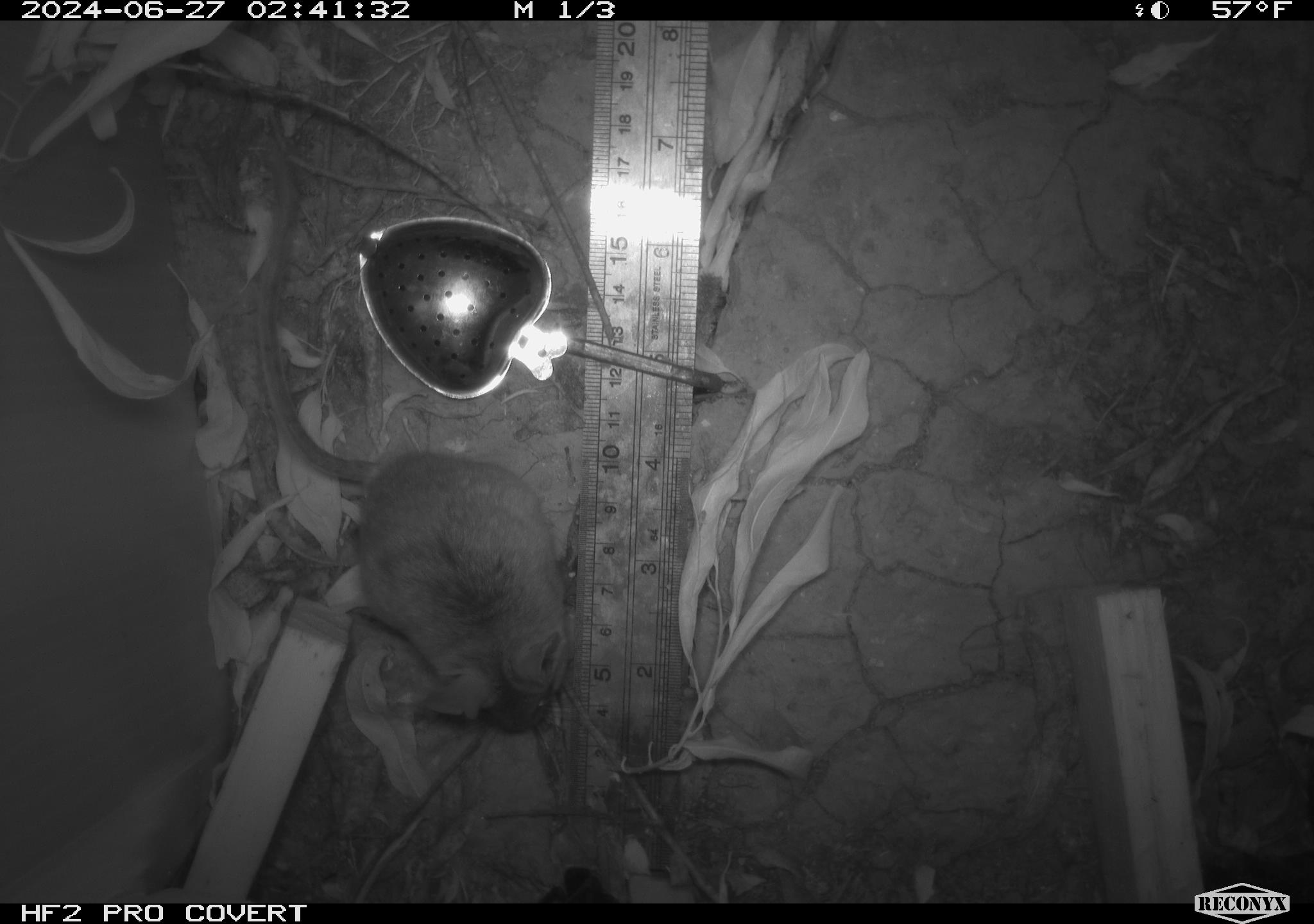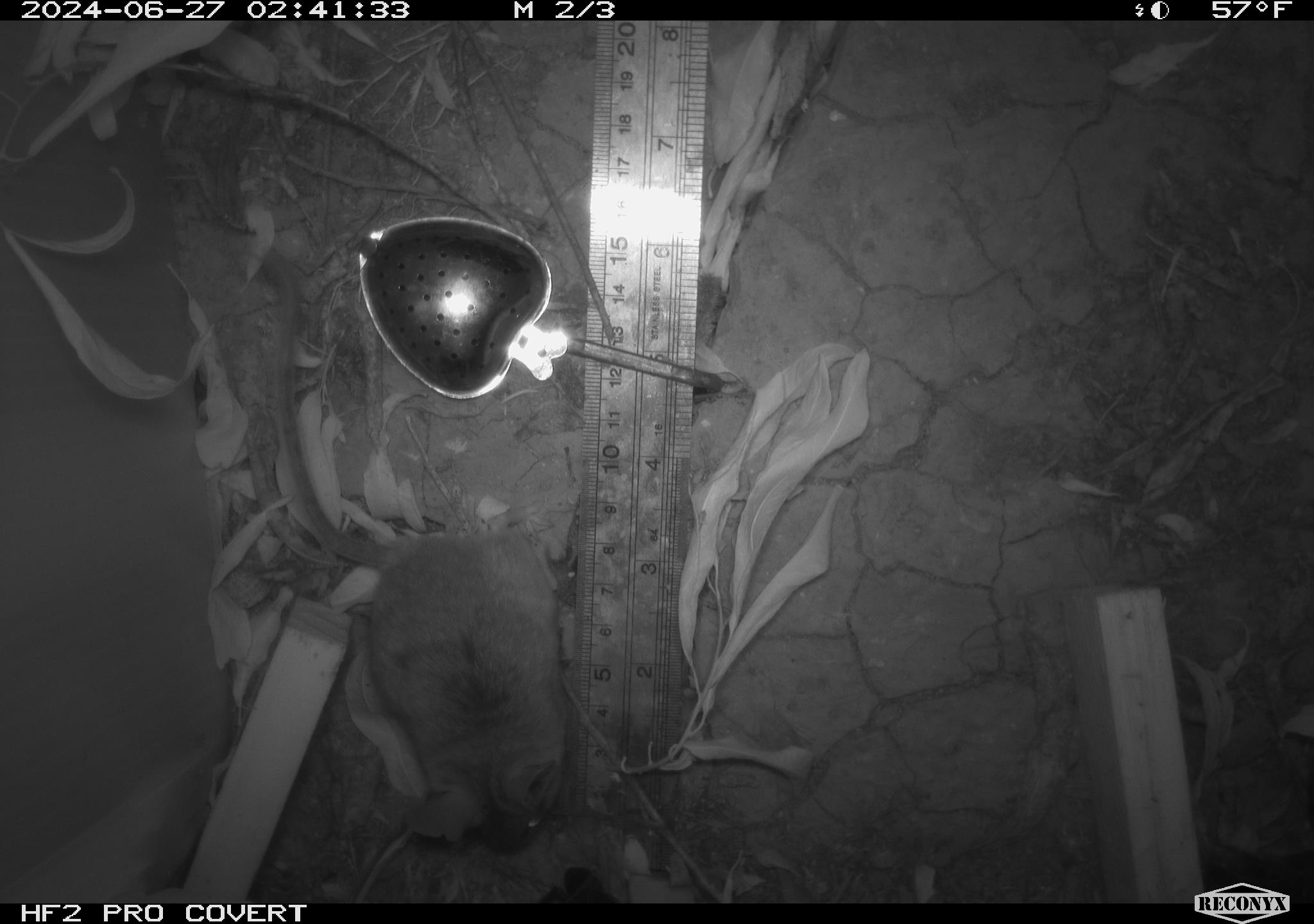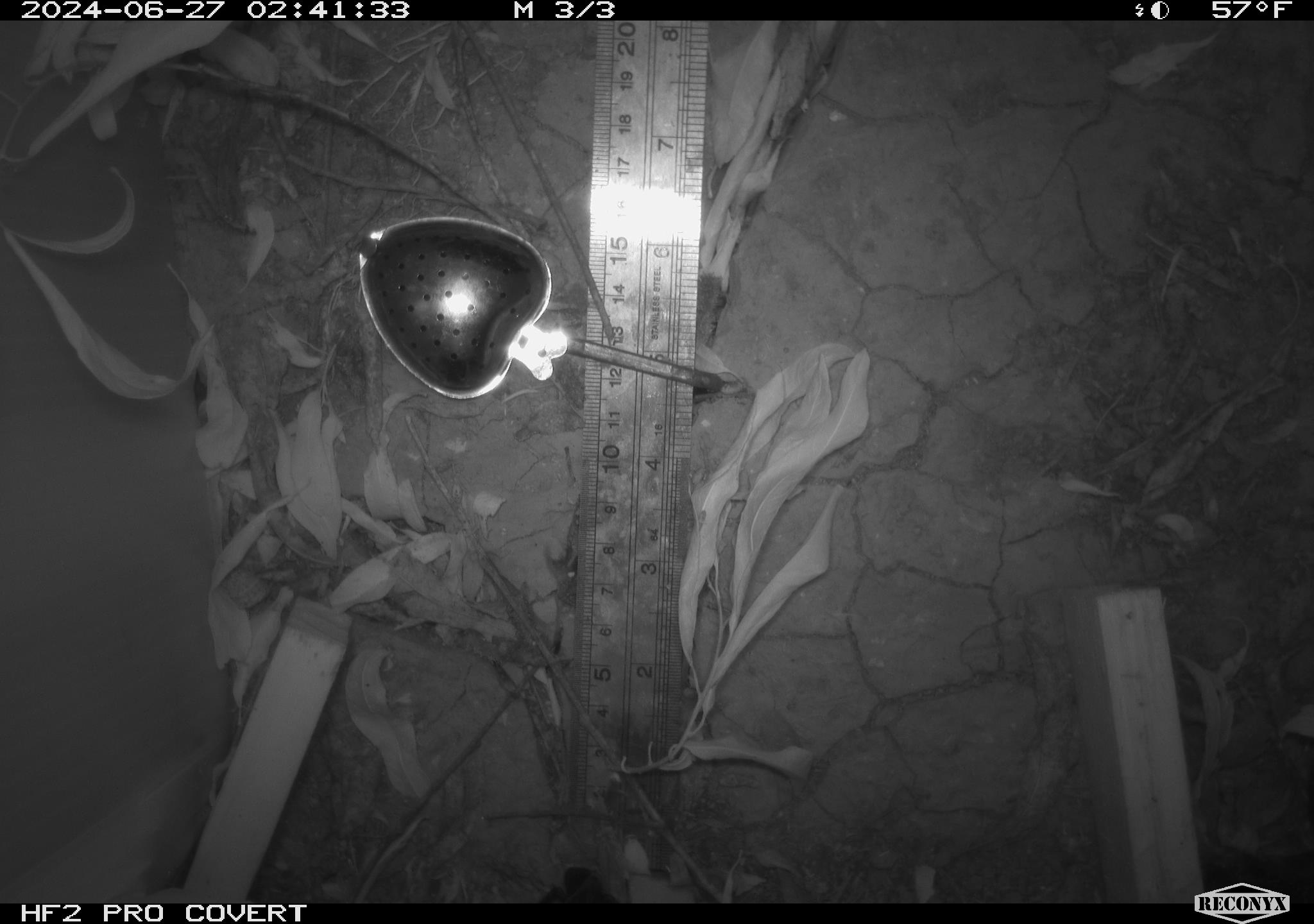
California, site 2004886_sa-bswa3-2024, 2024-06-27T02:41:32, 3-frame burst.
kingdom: Animalia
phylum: Chordata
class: Mammalia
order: Rodentia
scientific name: Rodentia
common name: mouse species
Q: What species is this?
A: Mouse species (Rodentia).